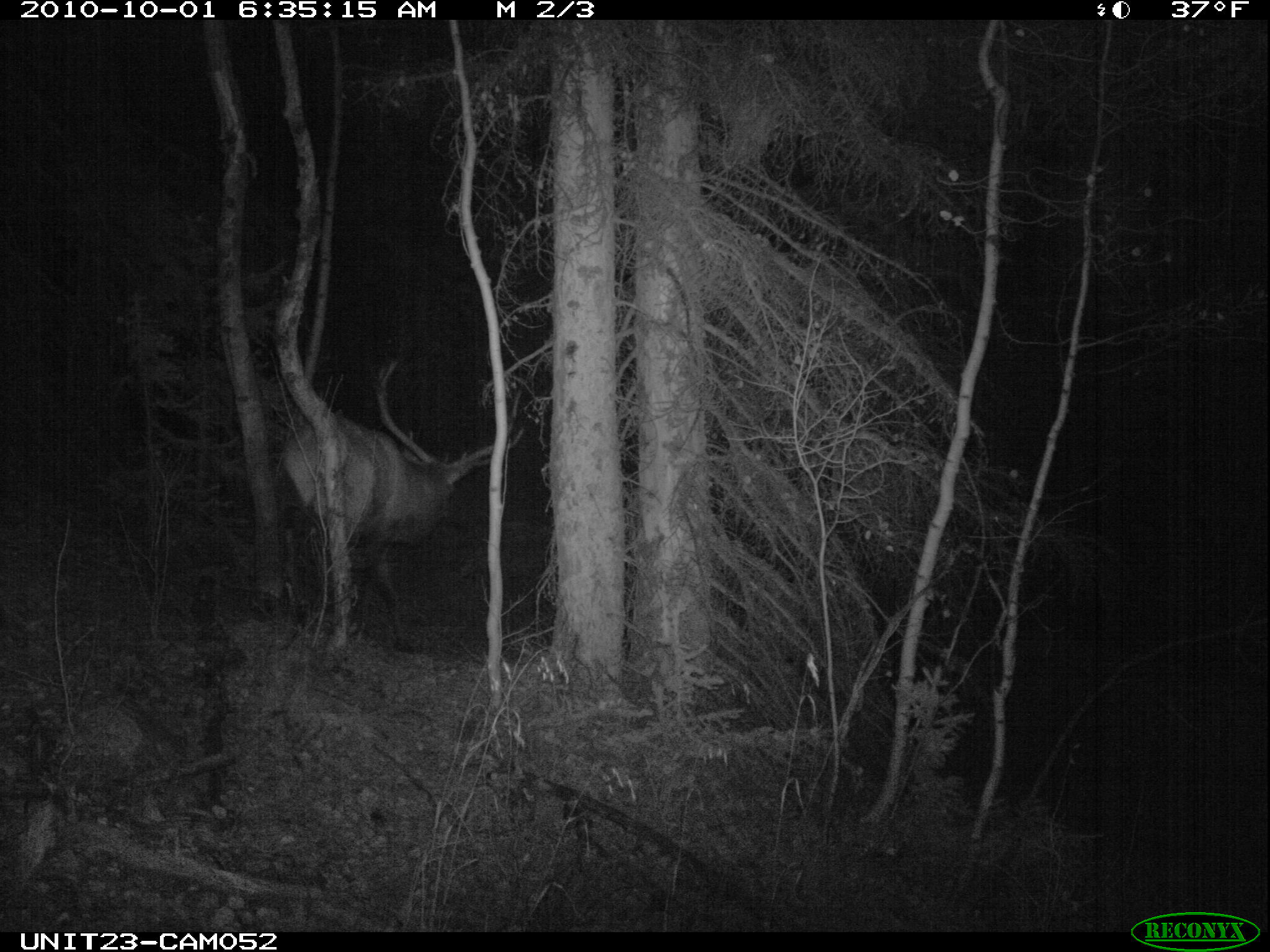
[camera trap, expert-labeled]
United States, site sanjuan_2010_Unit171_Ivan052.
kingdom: Animalia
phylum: Chordata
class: Mammalia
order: Artiodactyla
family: Cervidae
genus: Cervus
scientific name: Cervus elaphus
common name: red deer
Cervus elaphus (red deer).